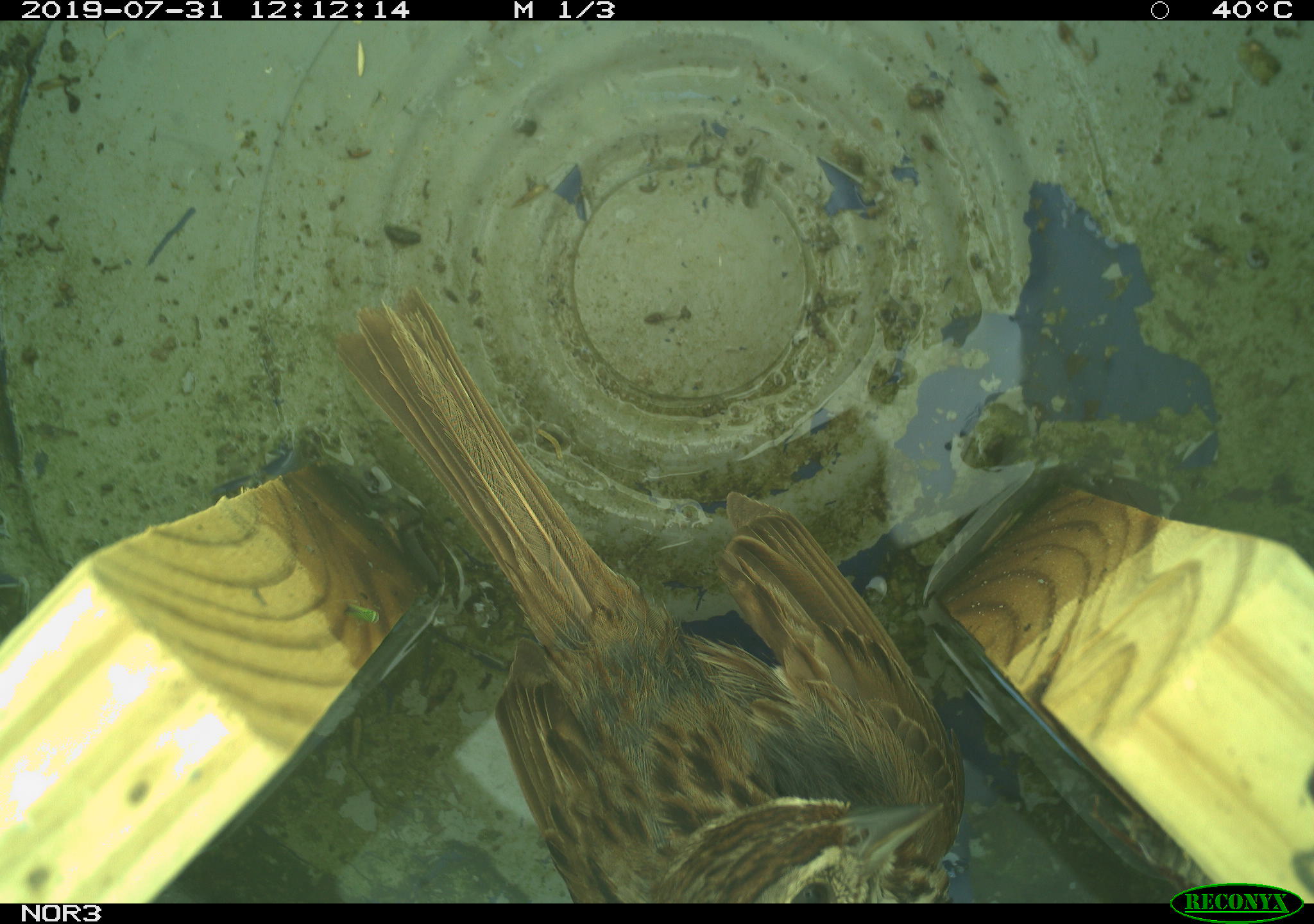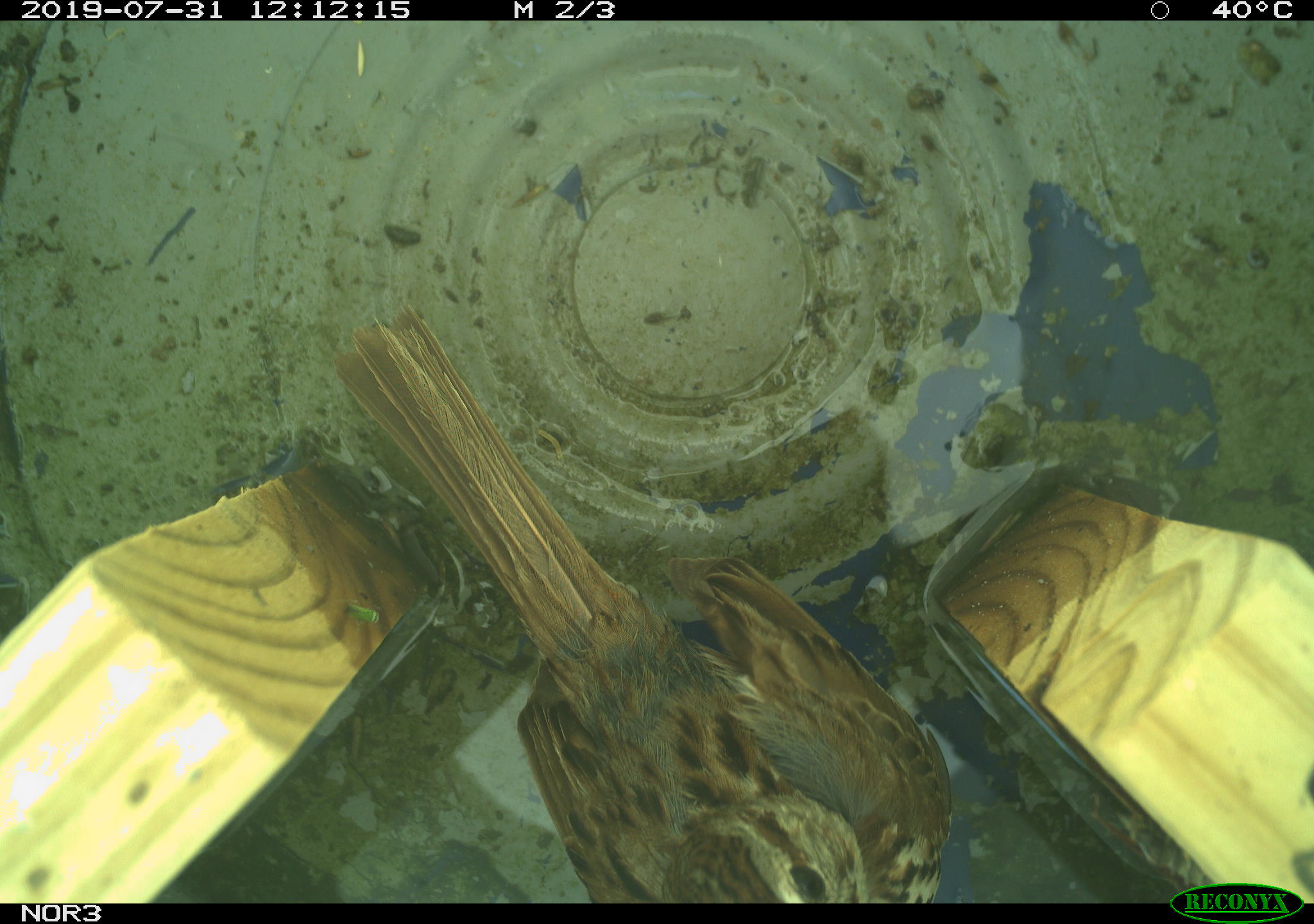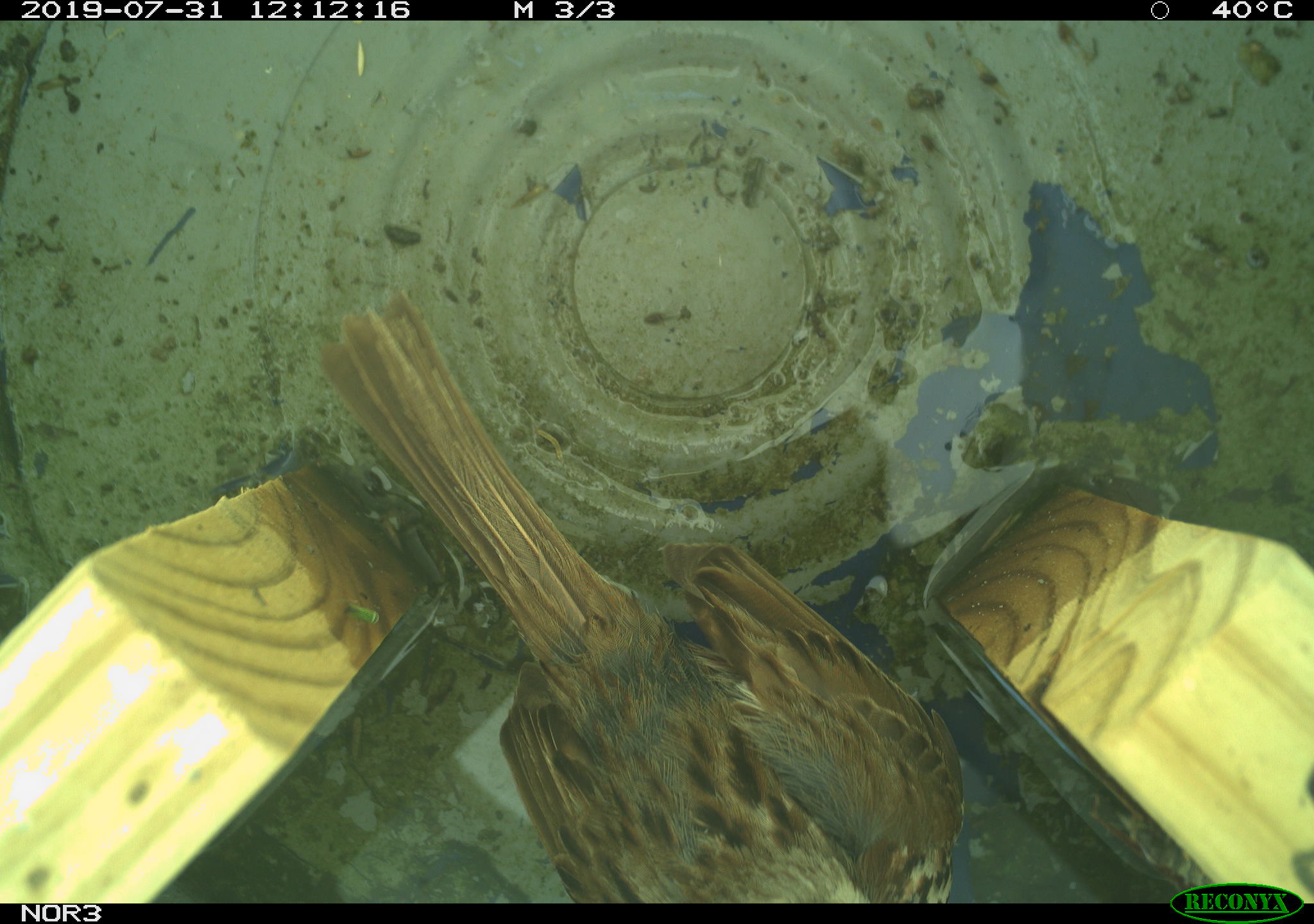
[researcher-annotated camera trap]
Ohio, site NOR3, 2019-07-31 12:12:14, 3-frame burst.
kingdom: Animalia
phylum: Chordata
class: Aves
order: Passeriformes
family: Passerellidae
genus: Melospiza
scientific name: Melospiza melodia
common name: song sparrow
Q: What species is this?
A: Song sparrow (Melospiza melodia).